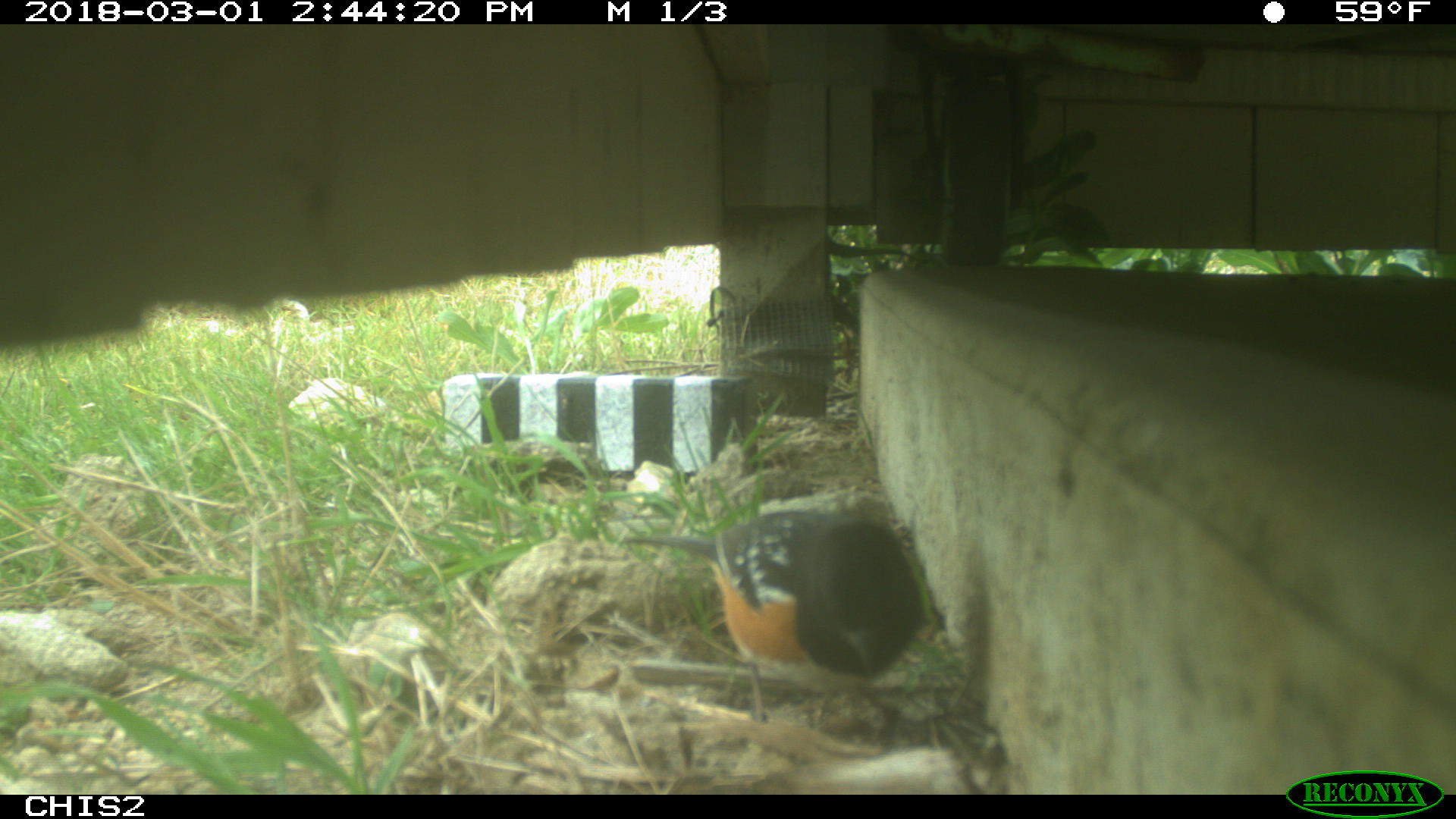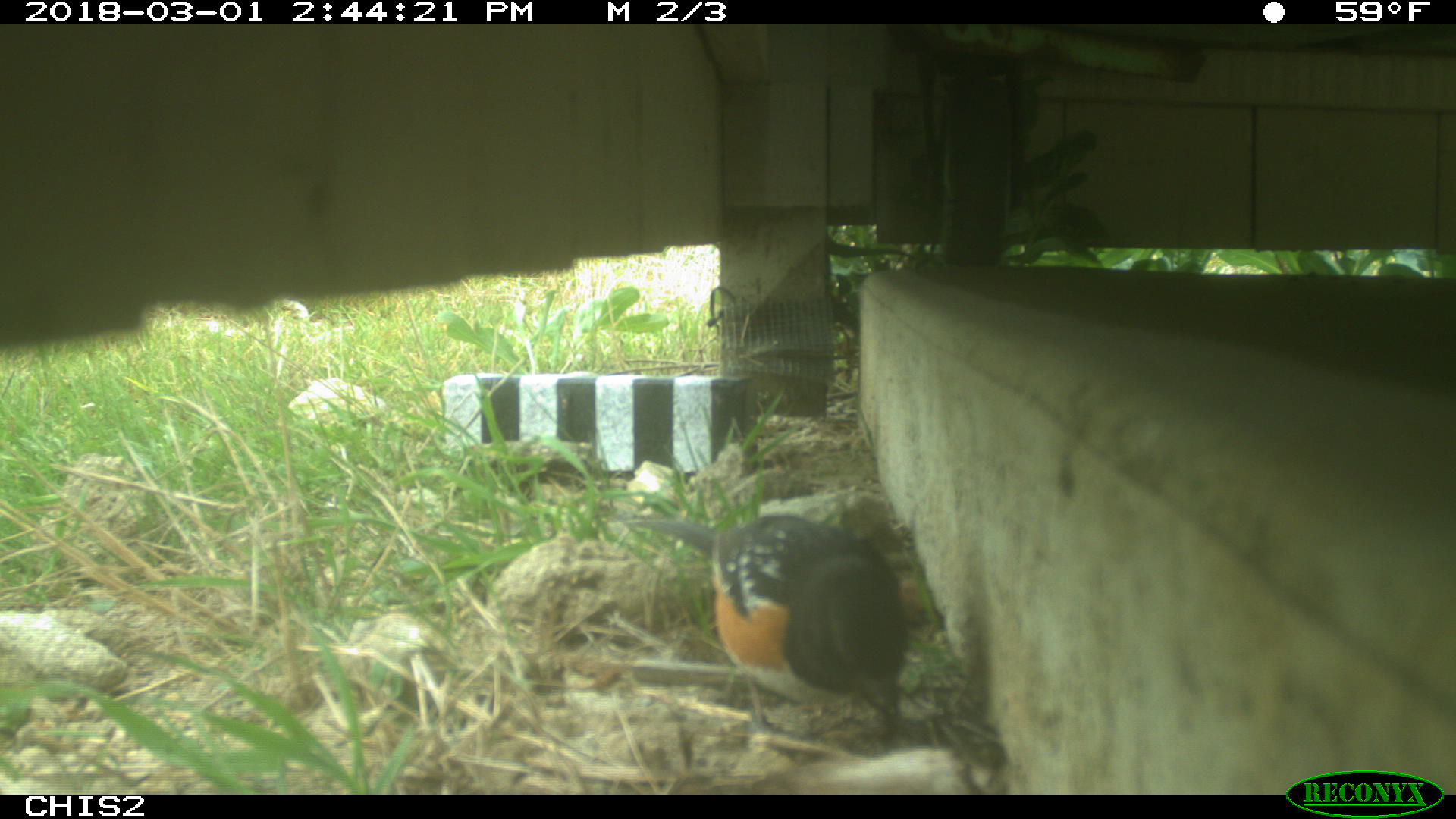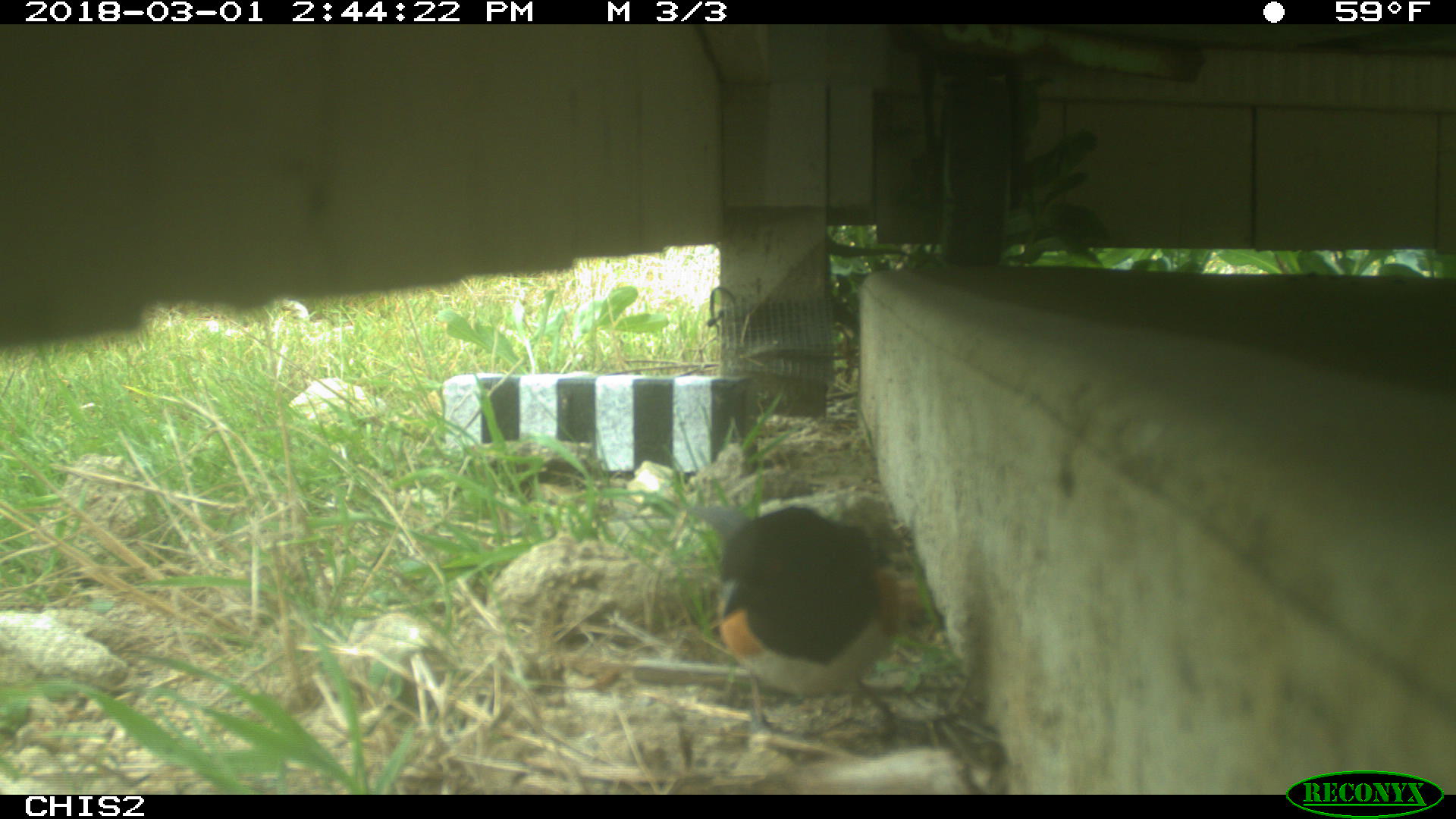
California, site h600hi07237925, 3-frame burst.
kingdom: Animalia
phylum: Chordata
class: Aves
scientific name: Aves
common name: bird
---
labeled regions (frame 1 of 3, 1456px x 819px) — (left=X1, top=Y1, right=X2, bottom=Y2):
bird: (left=621, top=500, right=927, bottom=728)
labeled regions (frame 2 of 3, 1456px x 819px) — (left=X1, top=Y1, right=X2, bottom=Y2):
bird: (left=619, top=511, right=912, bottom=742)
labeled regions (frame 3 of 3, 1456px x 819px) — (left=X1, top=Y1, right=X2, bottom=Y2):
bird: (left=680, top=504, right=913, bottom=750)